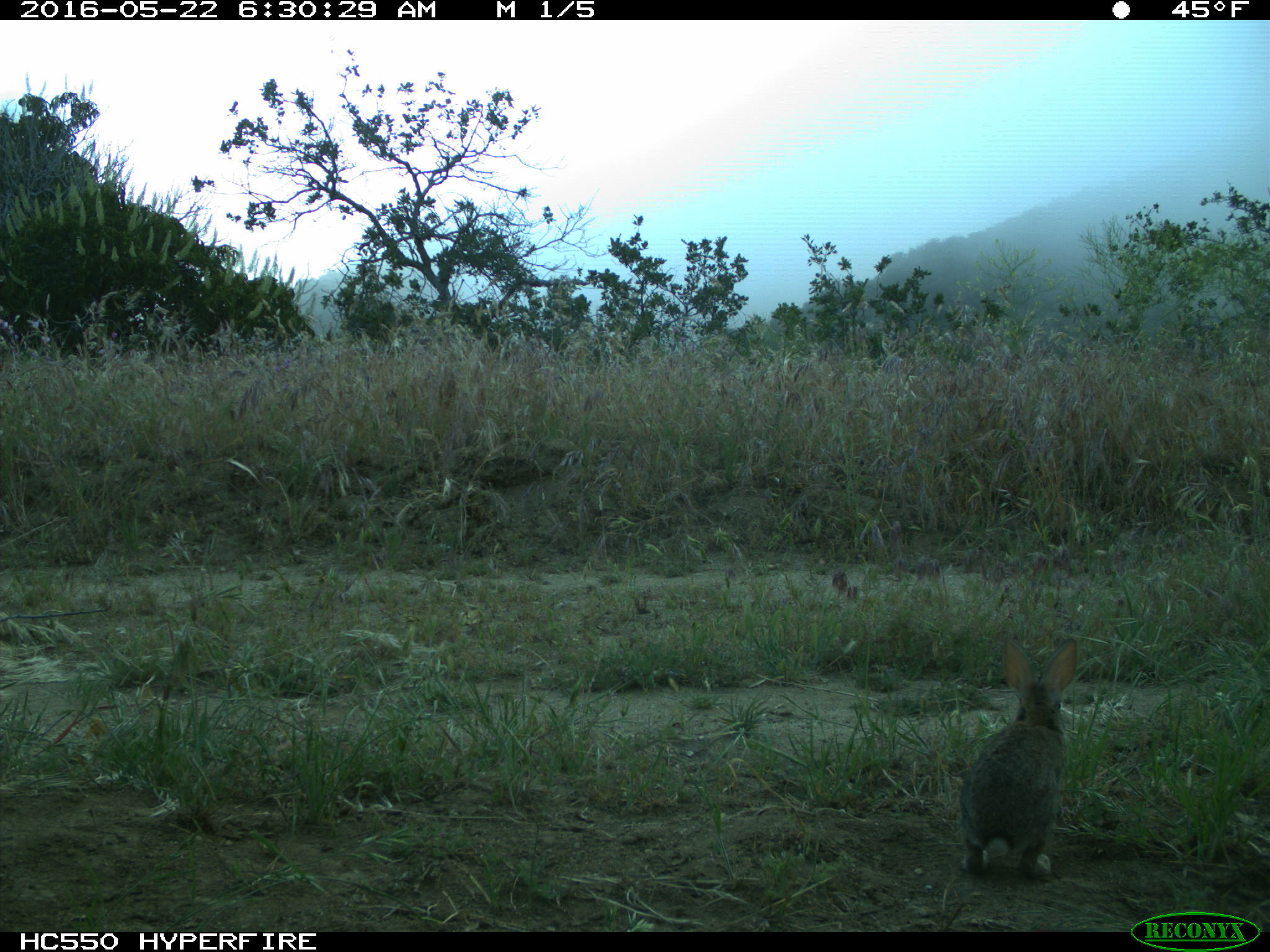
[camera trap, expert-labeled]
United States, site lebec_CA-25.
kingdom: Animalia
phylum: Chordata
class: Mammalia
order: Lagomorpha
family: Leporidae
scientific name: Leporidae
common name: rabbits and hares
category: unidentified rabbit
Unidentified rabbit (rabbits and hares) (Leporidae).